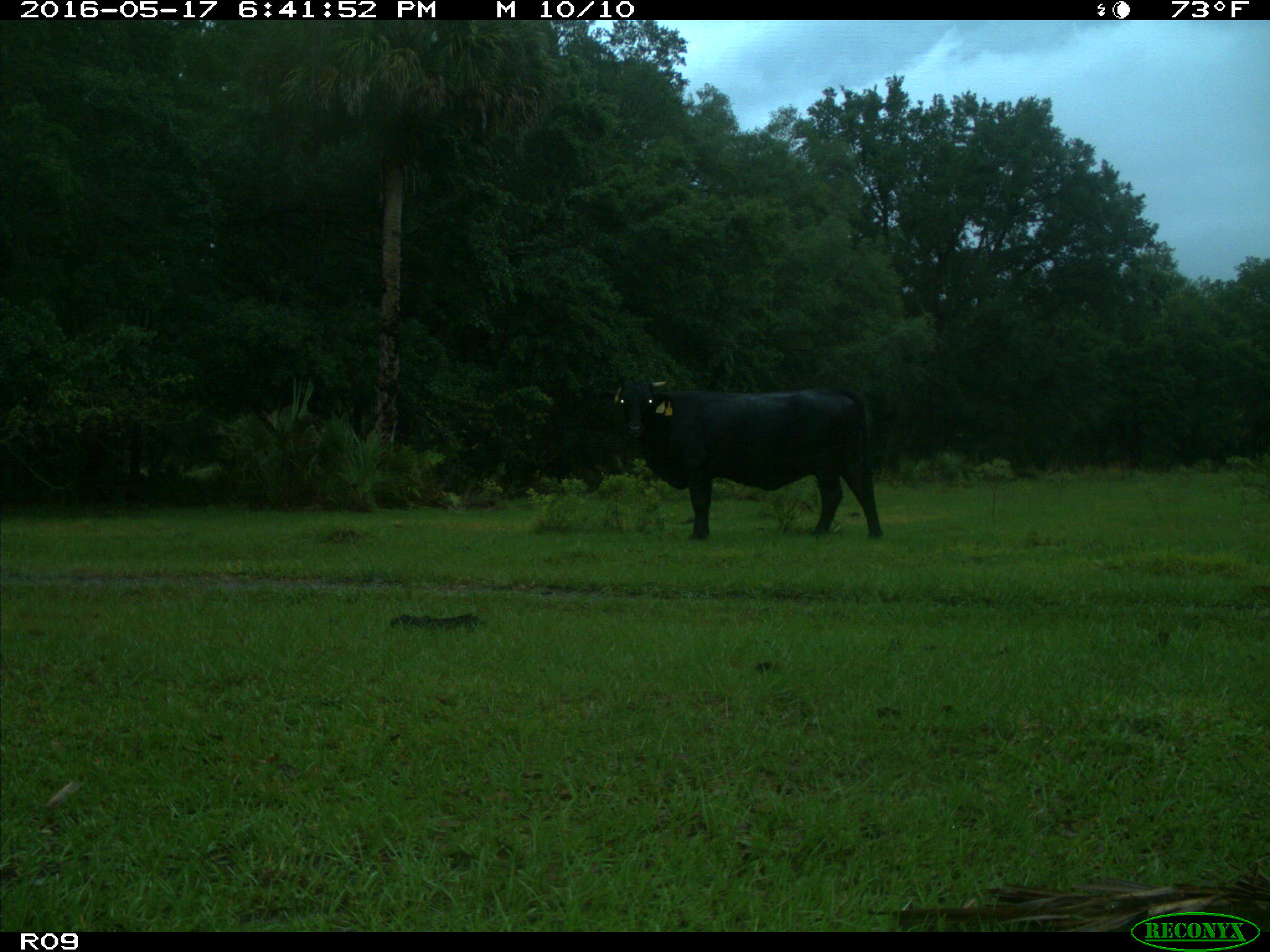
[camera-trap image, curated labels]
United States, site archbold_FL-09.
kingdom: Animalia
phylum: Chordata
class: Mammalia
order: Artiodactyla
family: Bovidae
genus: Bos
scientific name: Bos taurus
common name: domestic cow